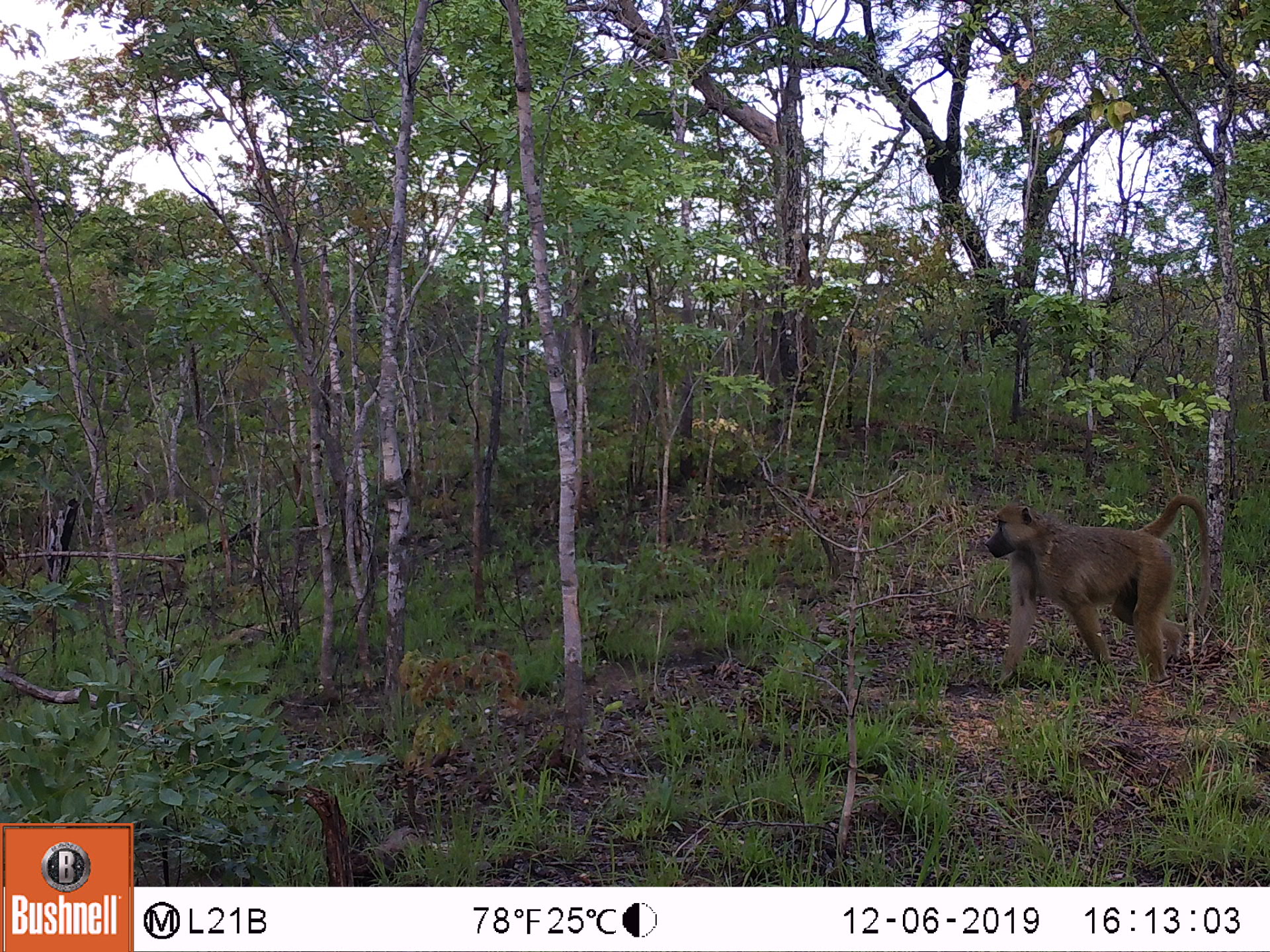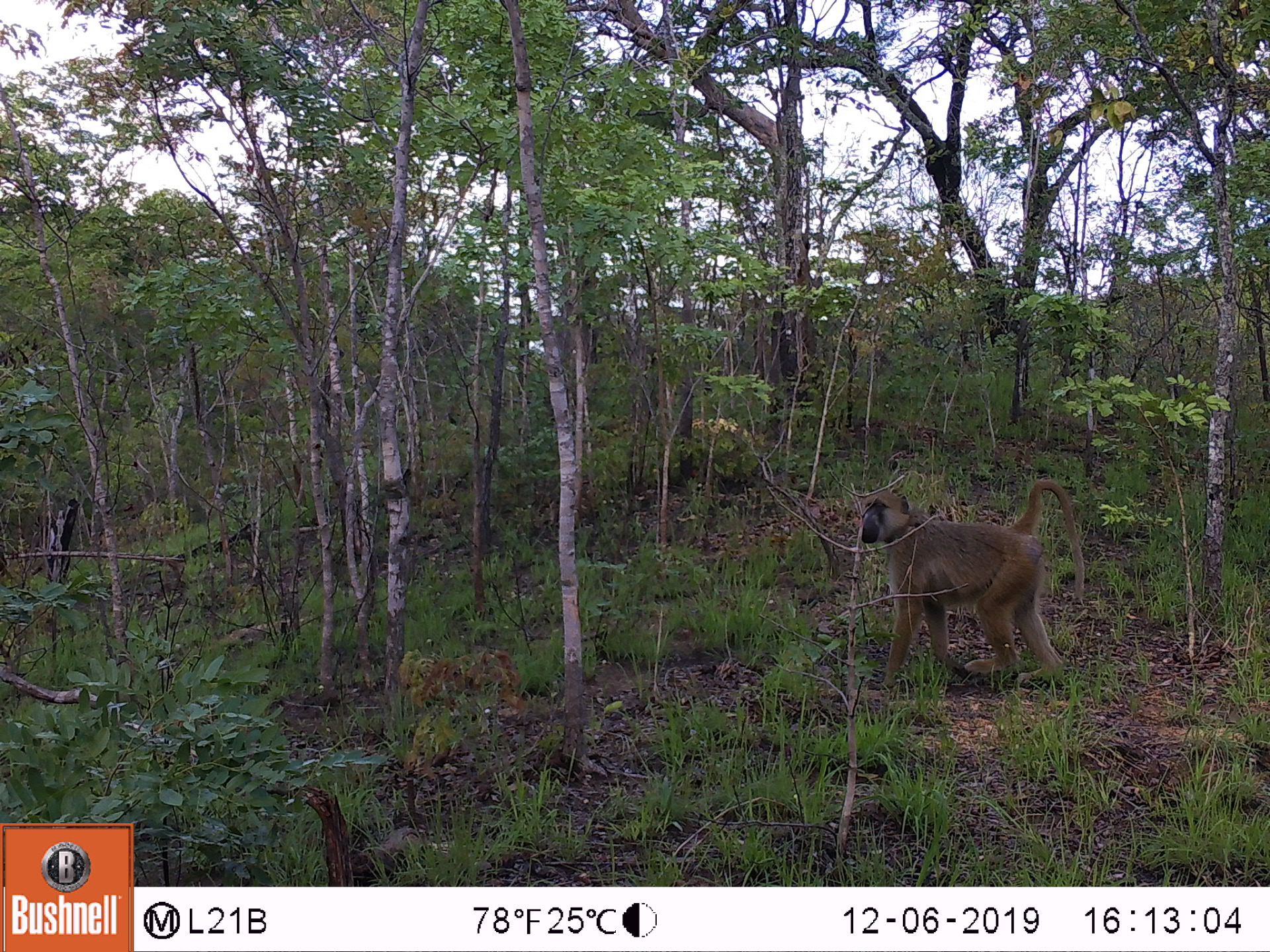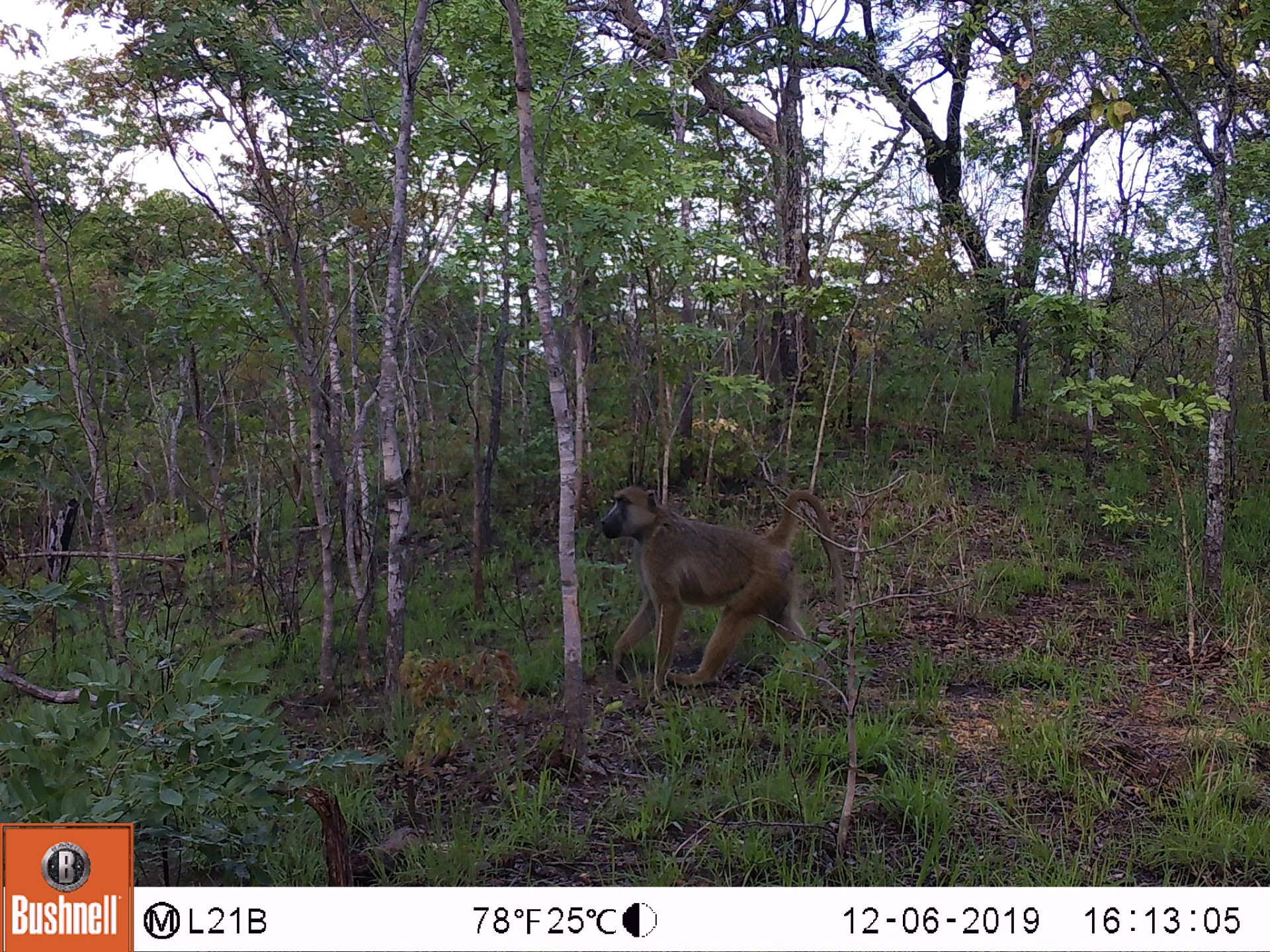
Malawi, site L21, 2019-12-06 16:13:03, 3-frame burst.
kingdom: Animalia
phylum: Chordata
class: Mammalia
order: Primates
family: Cercopithecidae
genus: Papio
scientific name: Papio cynocephalus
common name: yellow baboon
Yellow baboon (Papio cynocephalus), count 1.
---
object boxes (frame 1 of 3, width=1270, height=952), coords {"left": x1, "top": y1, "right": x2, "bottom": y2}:
yellow baboon: {"left": 980, "top": 491, "right": 1216, "bottom": 688}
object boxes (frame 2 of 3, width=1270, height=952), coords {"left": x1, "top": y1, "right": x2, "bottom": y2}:
yellow baboon: {"left": 857, "top": 474, "right": 1088, "bottom": 691}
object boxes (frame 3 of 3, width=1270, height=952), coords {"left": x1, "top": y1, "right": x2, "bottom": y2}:
yellow baboon: {"left": 593, "top": 476, "right": 846, "bottom": 695}